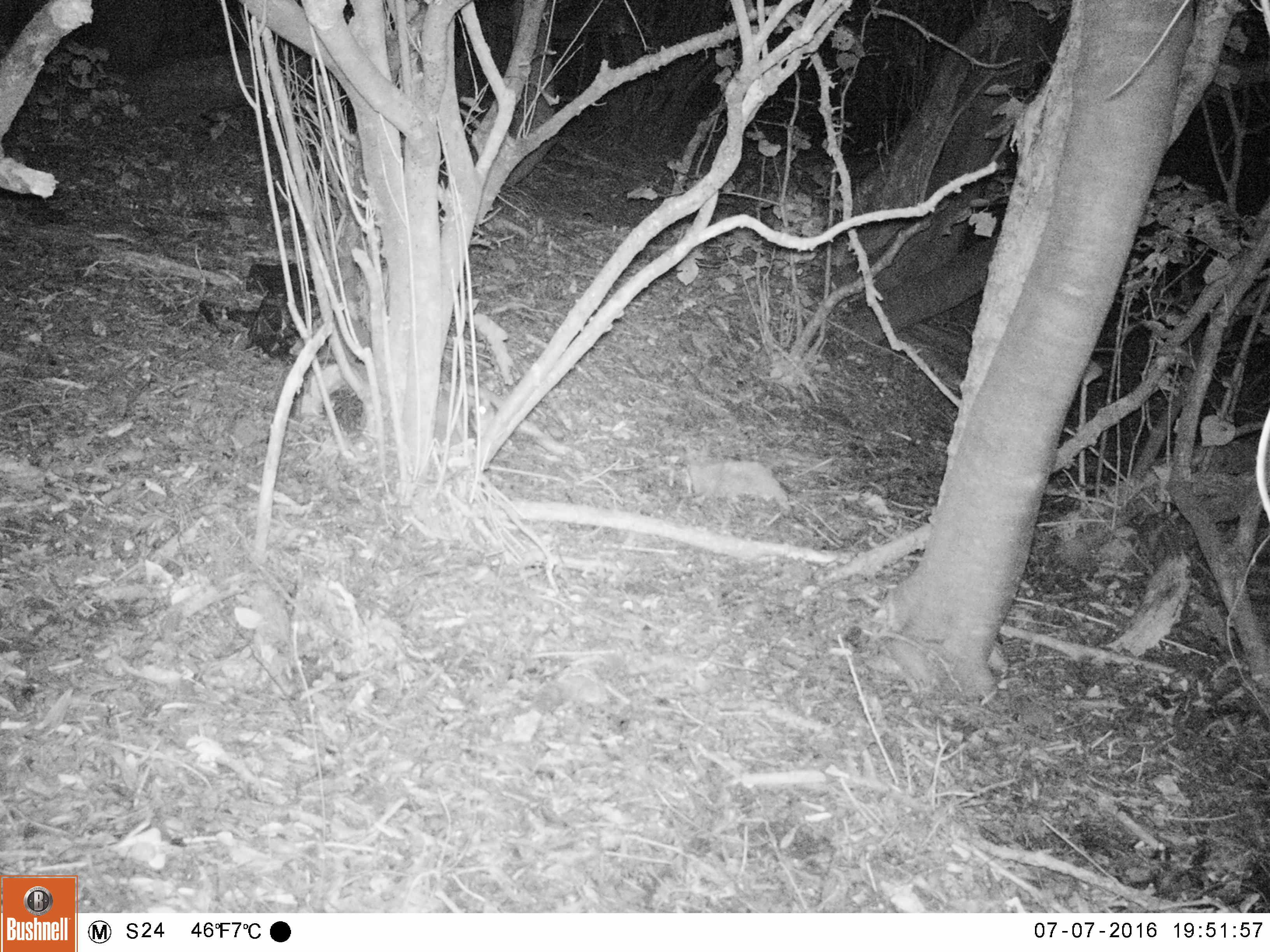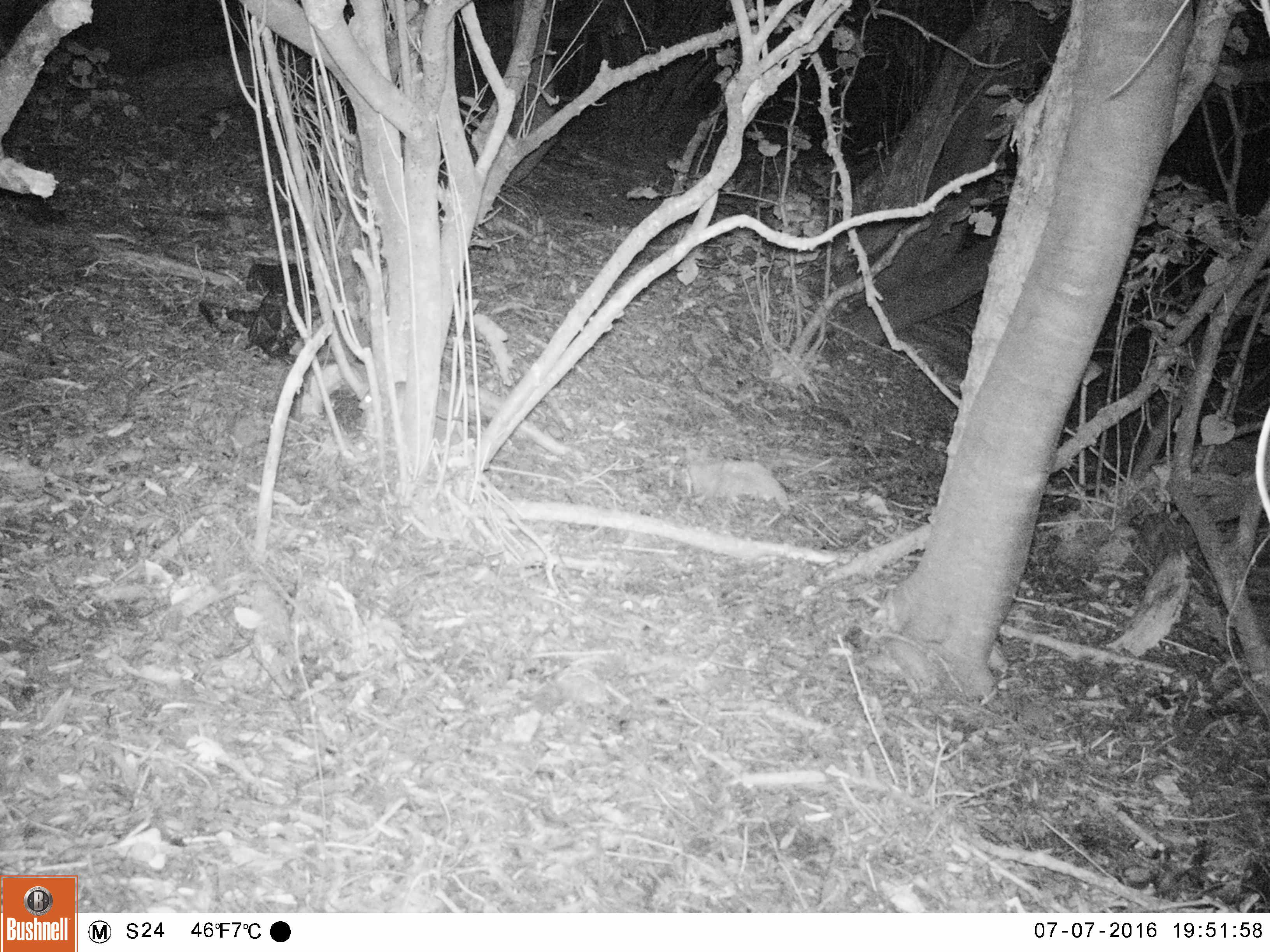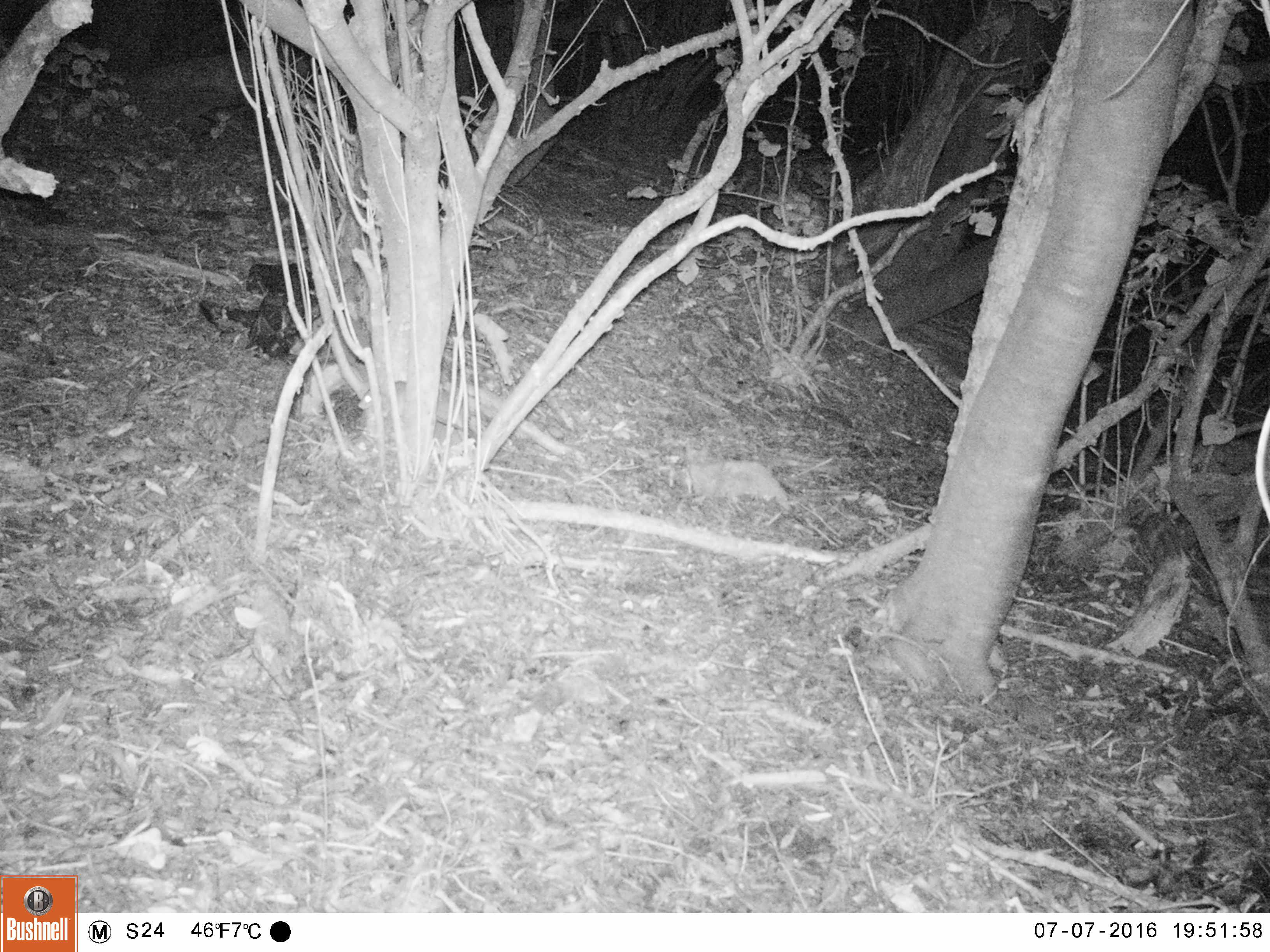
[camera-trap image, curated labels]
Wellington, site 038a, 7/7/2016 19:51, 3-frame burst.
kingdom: Animalia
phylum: Chordata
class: Mammalia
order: Rodentia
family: Muridae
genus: Rattus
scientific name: Rattus rattus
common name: ship rat